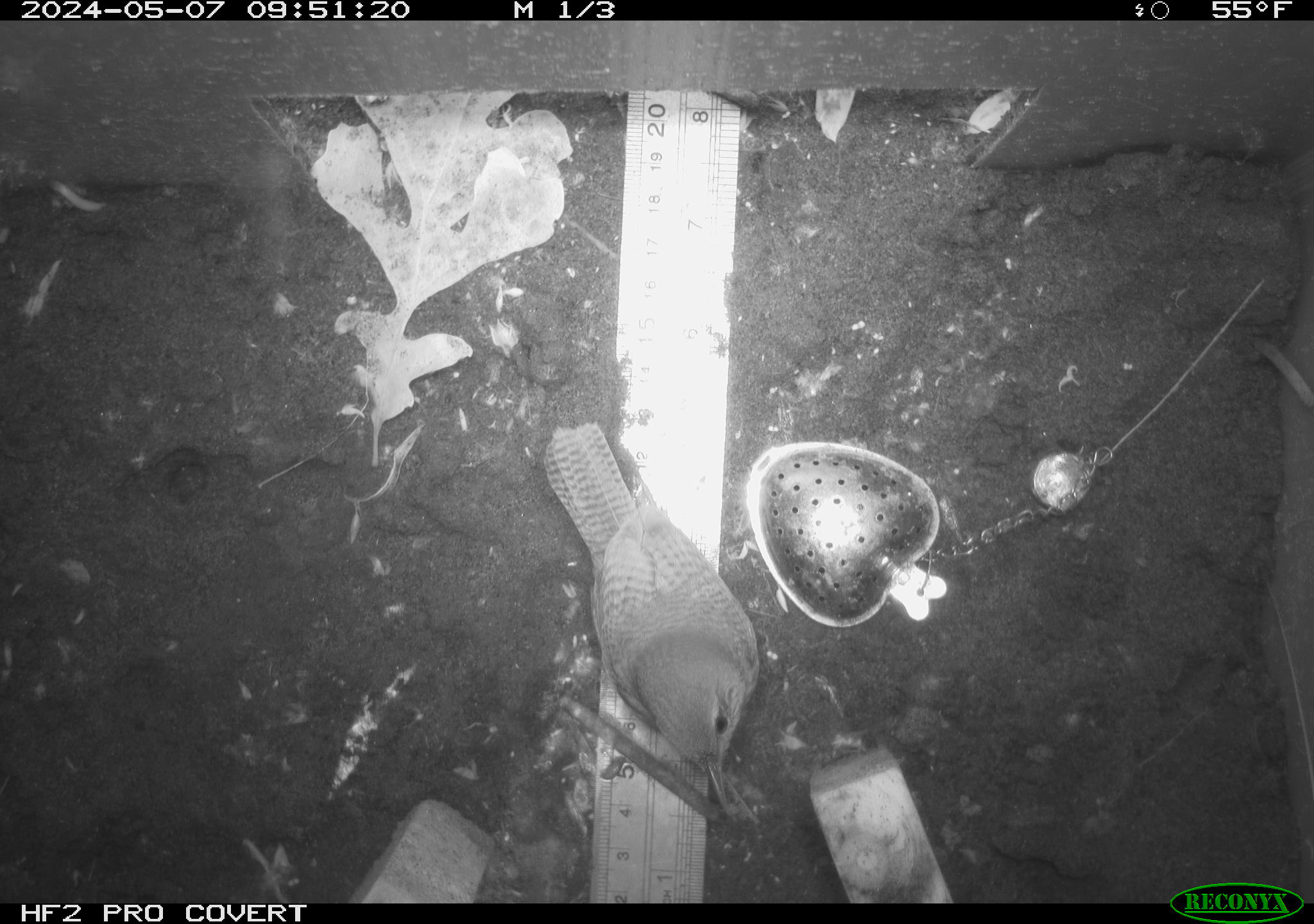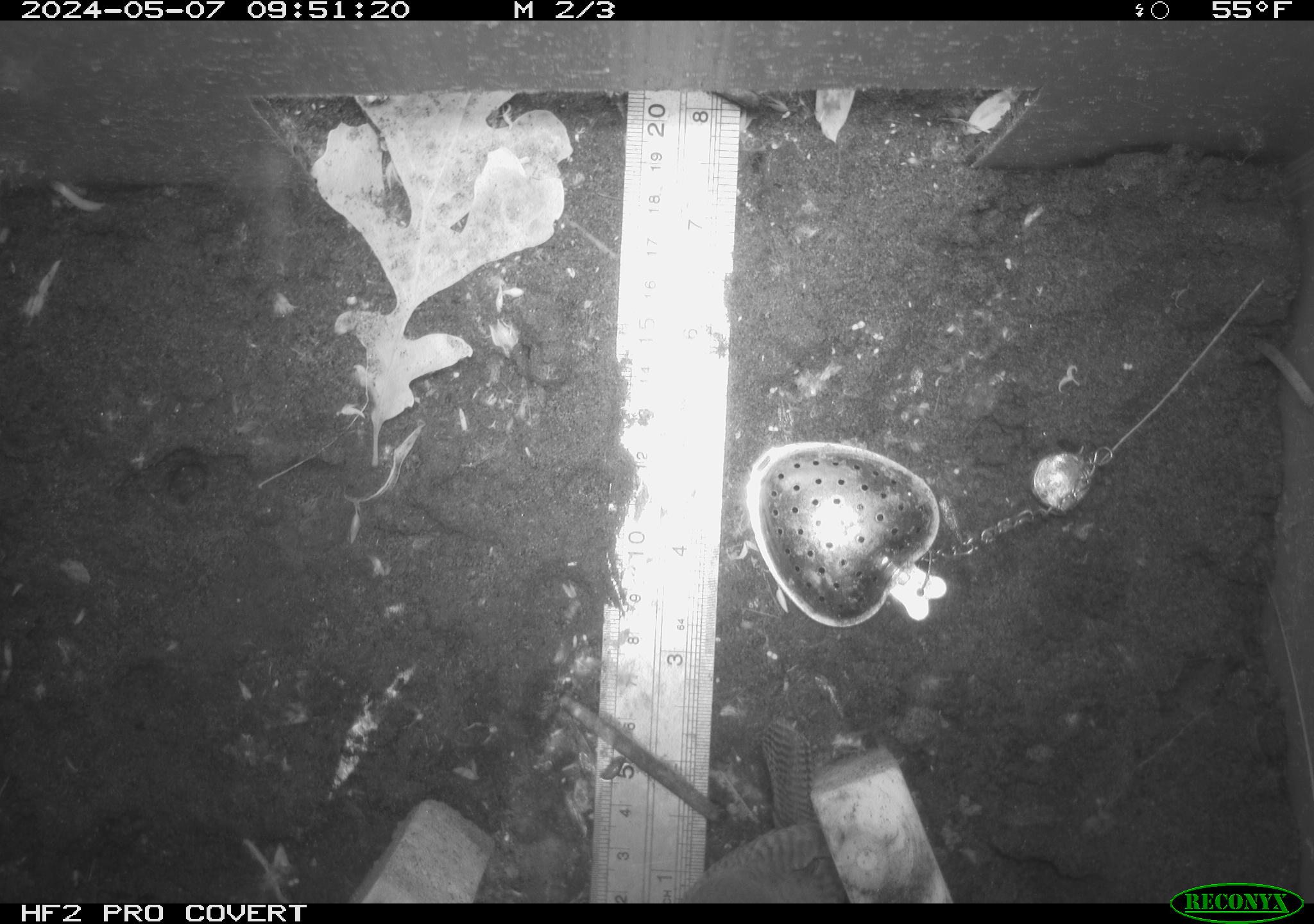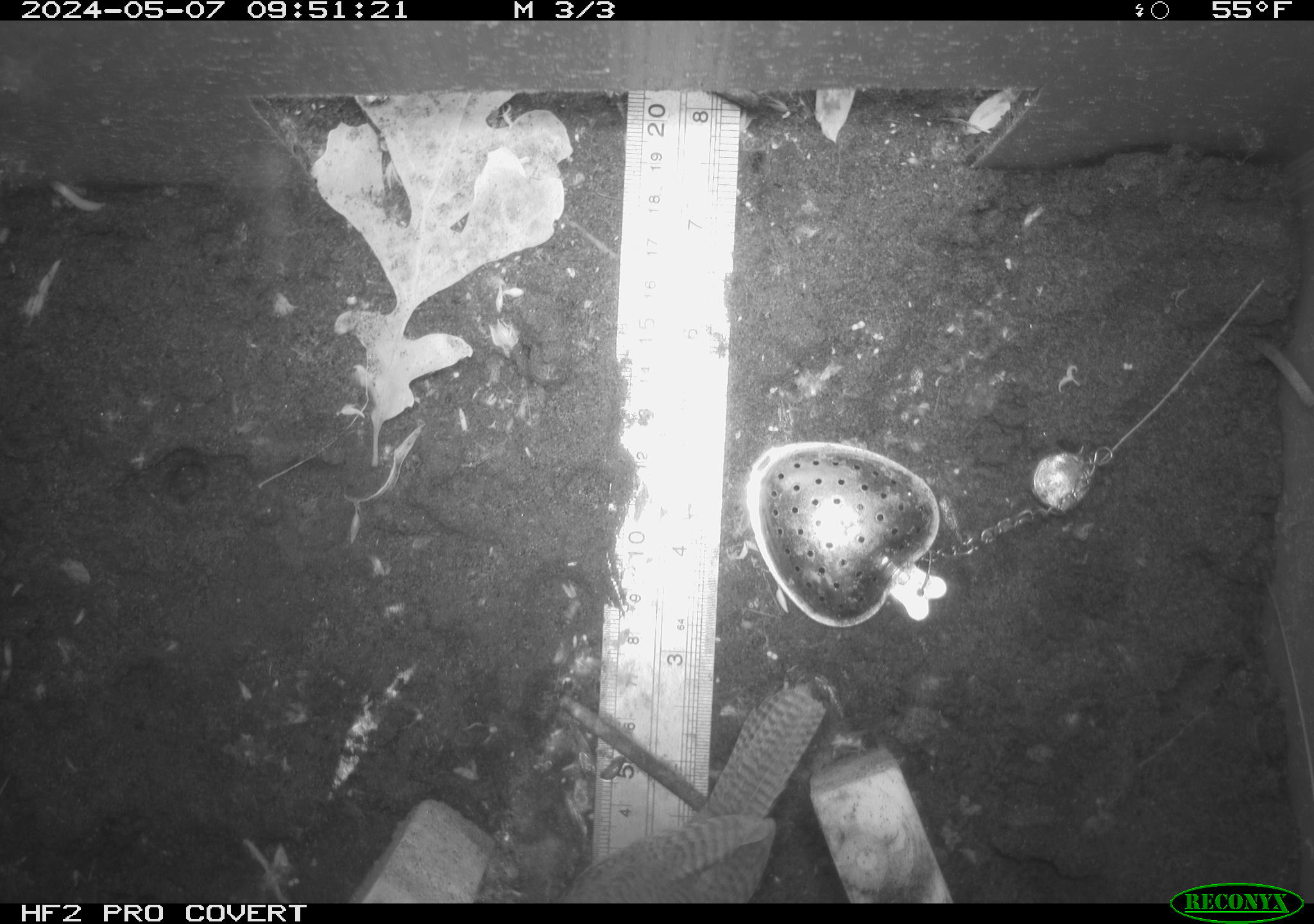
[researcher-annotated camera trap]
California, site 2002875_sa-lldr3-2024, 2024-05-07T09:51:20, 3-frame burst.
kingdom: Animalia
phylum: Chordata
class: Aves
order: Passeriformes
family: Troglodytidae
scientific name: Troglodytidae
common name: wren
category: troglodytidae family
Troglodytidae family (wren) (Troglodytidae).